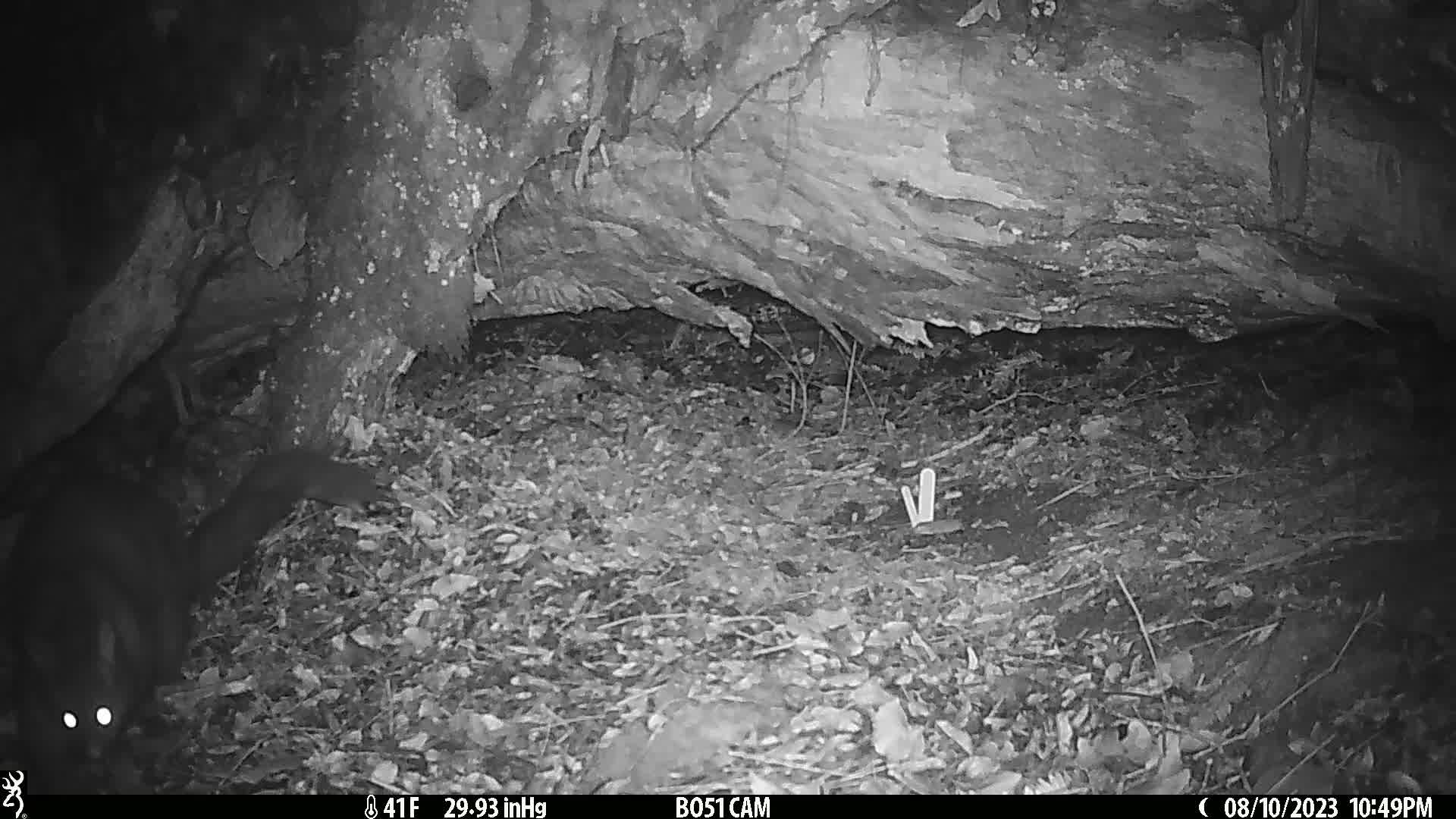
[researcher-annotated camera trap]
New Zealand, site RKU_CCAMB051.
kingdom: Animalia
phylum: Chordata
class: Mammalia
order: Diprotodontia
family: Phalangeridae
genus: Trichosurus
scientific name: Trichosurus vulpecula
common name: common brushtail possum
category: possum